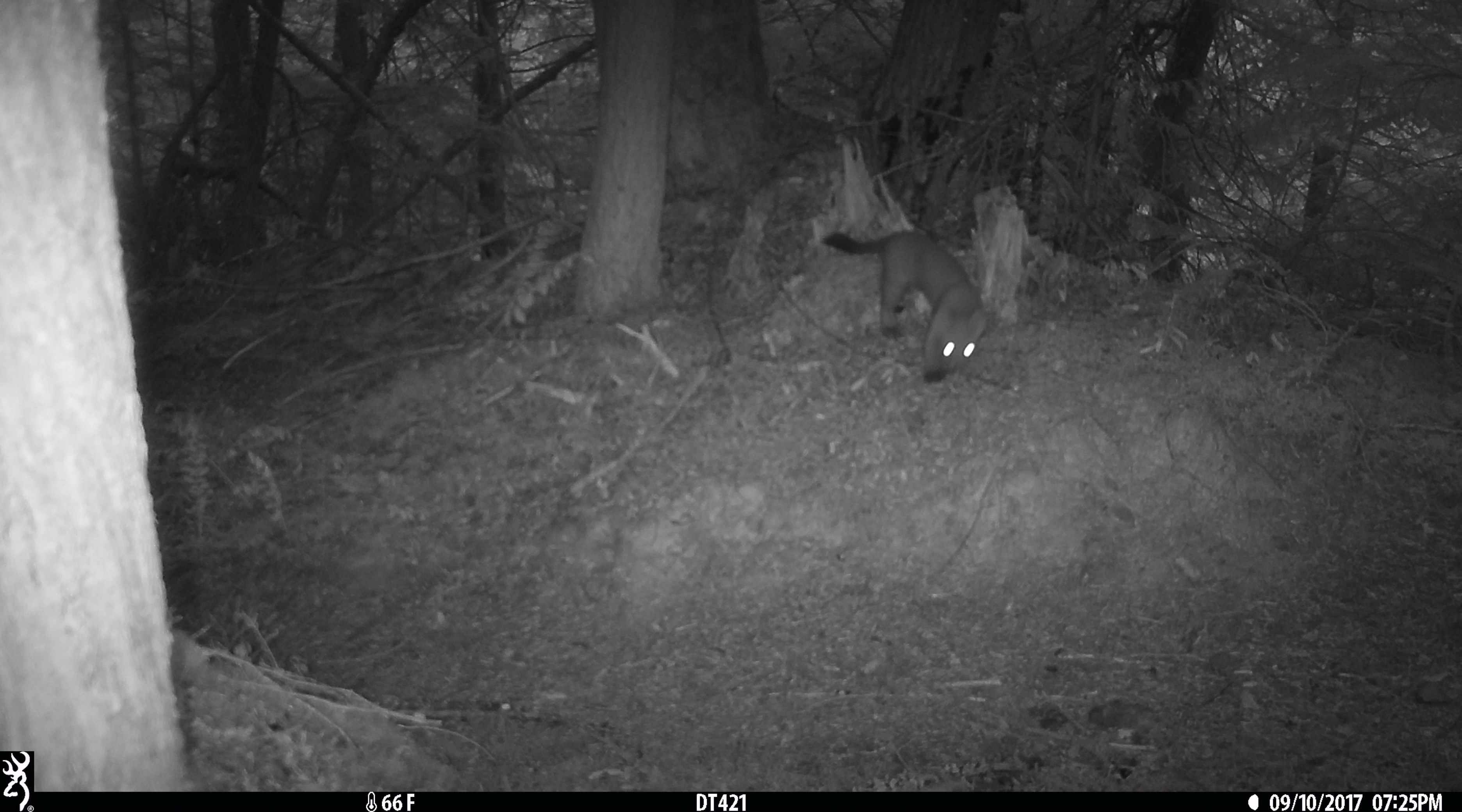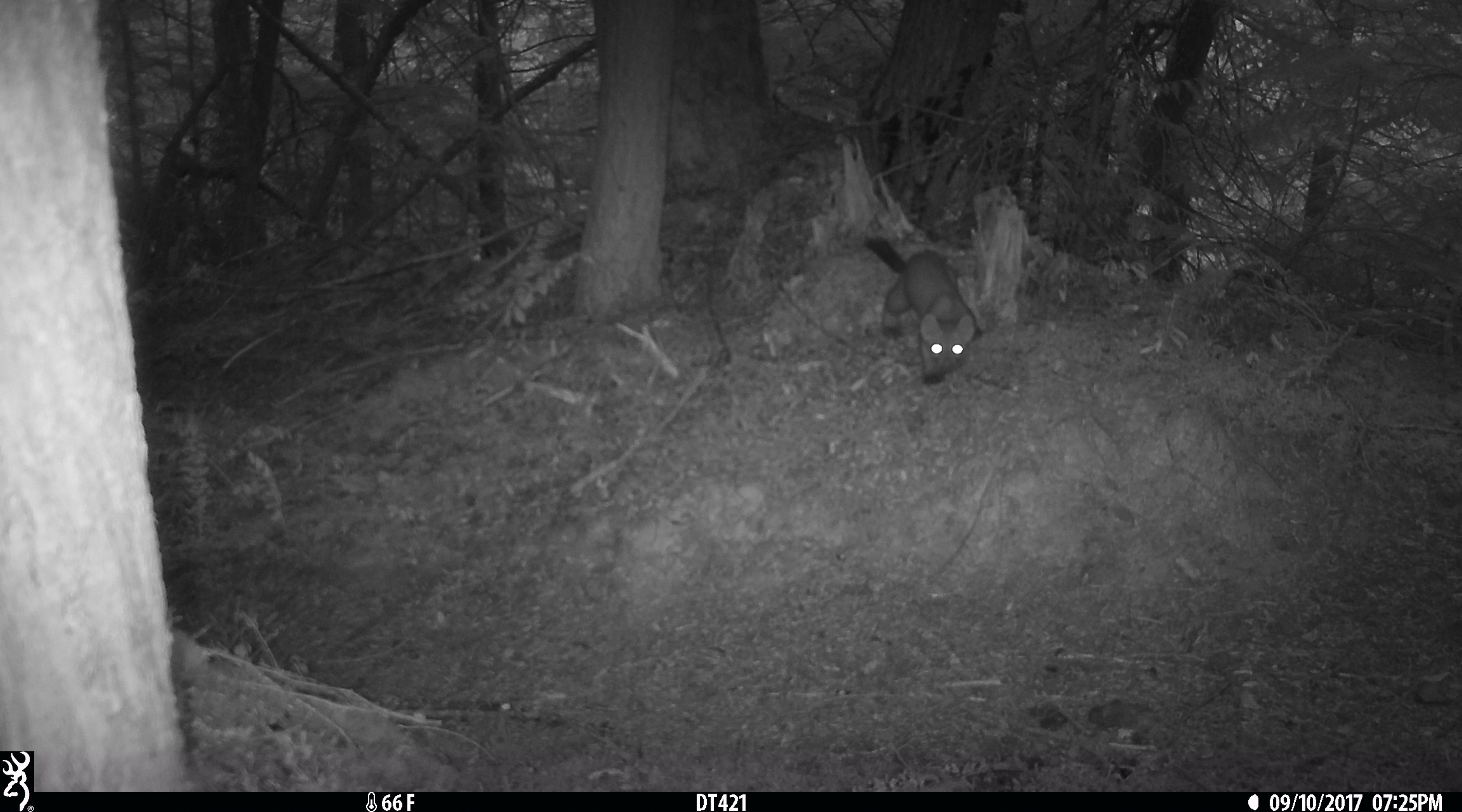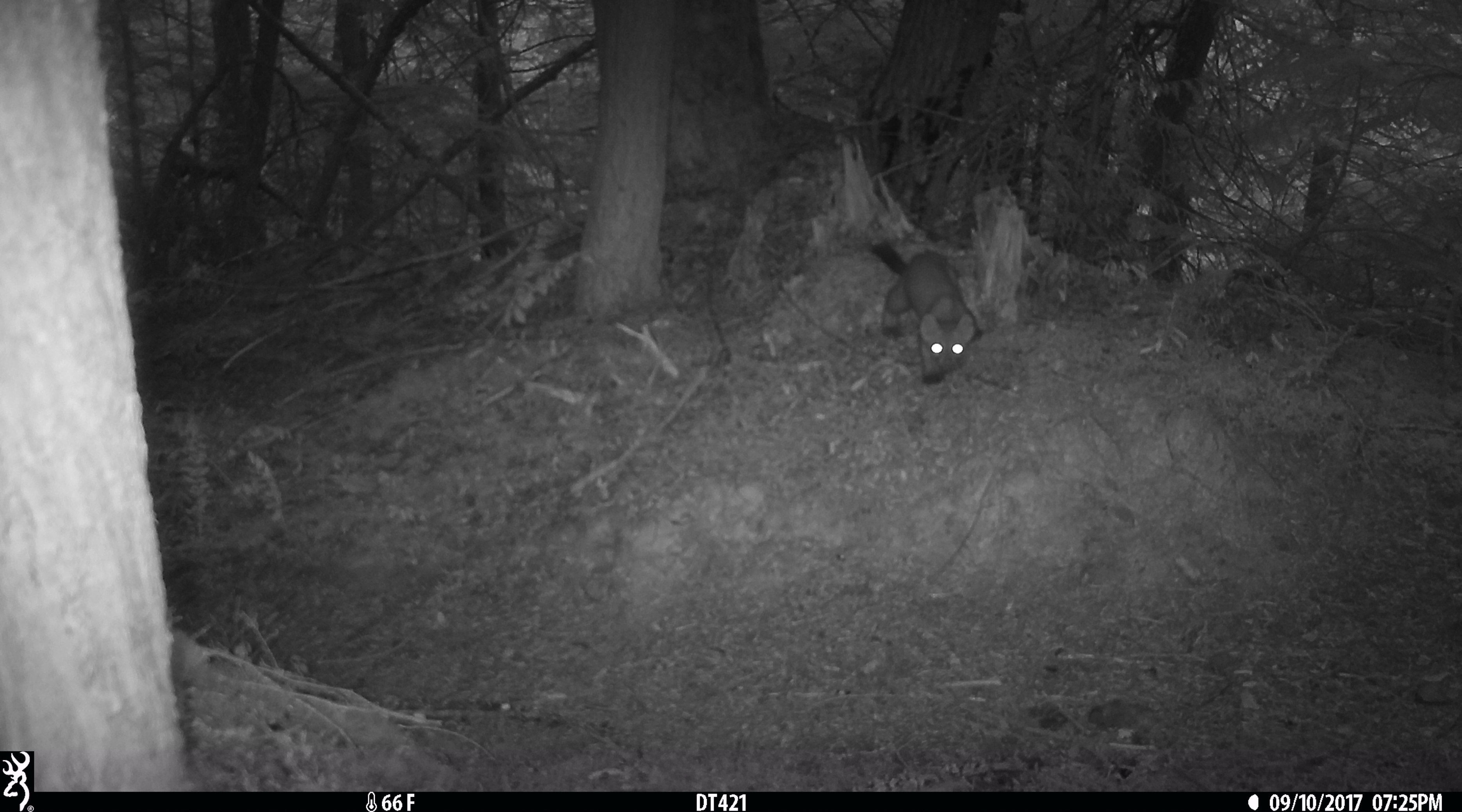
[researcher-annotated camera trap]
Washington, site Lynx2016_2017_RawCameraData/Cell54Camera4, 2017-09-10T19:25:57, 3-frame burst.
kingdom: Animalia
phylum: Chordata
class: Mammalia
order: Carnivora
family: Mustelidae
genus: Martes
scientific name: Martes americana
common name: american marten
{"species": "Martes americana (american marten)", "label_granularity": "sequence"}